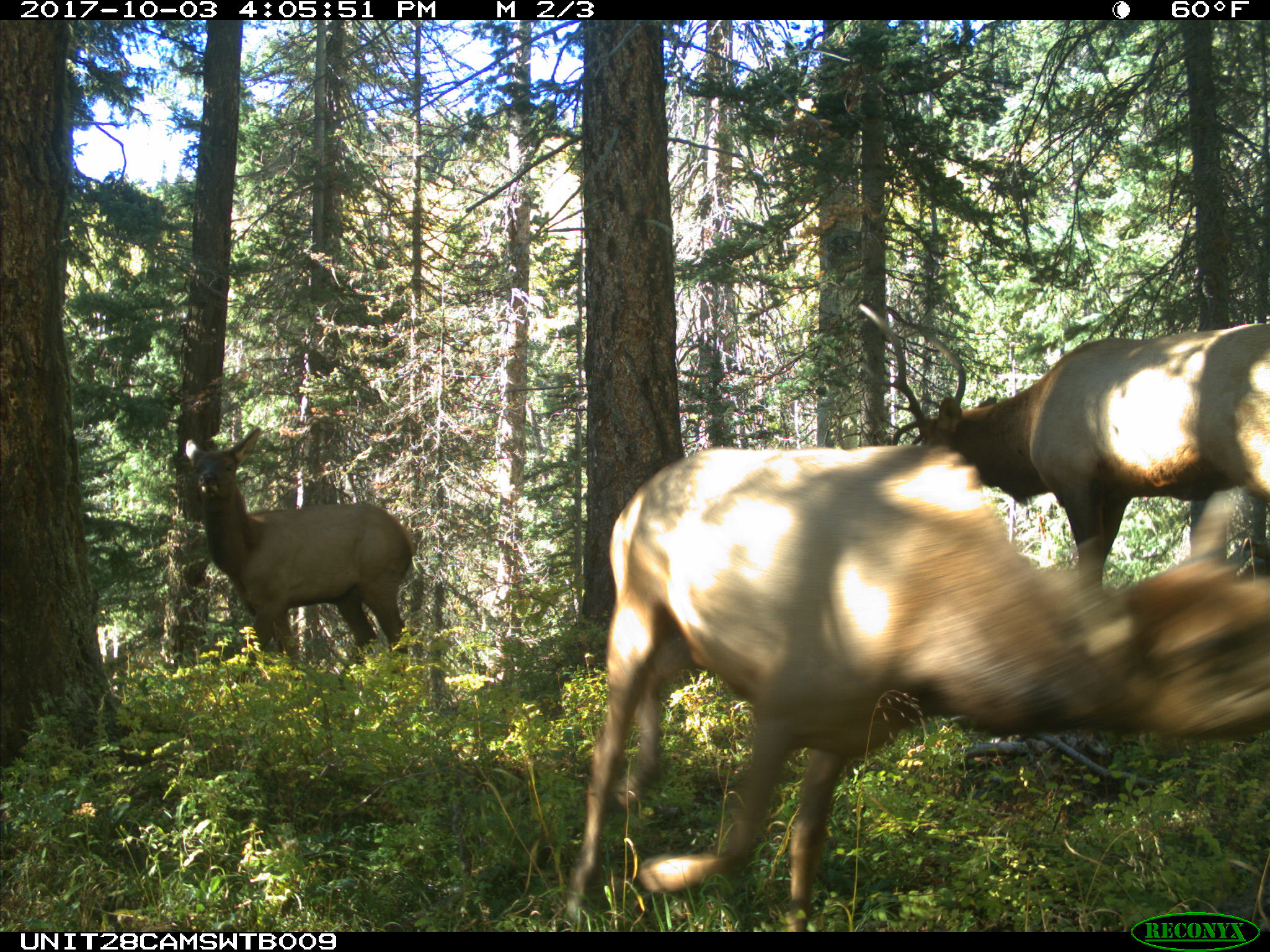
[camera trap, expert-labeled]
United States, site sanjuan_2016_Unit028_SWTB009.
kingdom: Animalia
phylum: Chordata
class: Mammalia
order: Artiodactyla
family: Cervidae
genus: Cervus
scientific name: Cervus elaphus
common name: red deer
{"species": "Cervus elaphus (red deer)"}